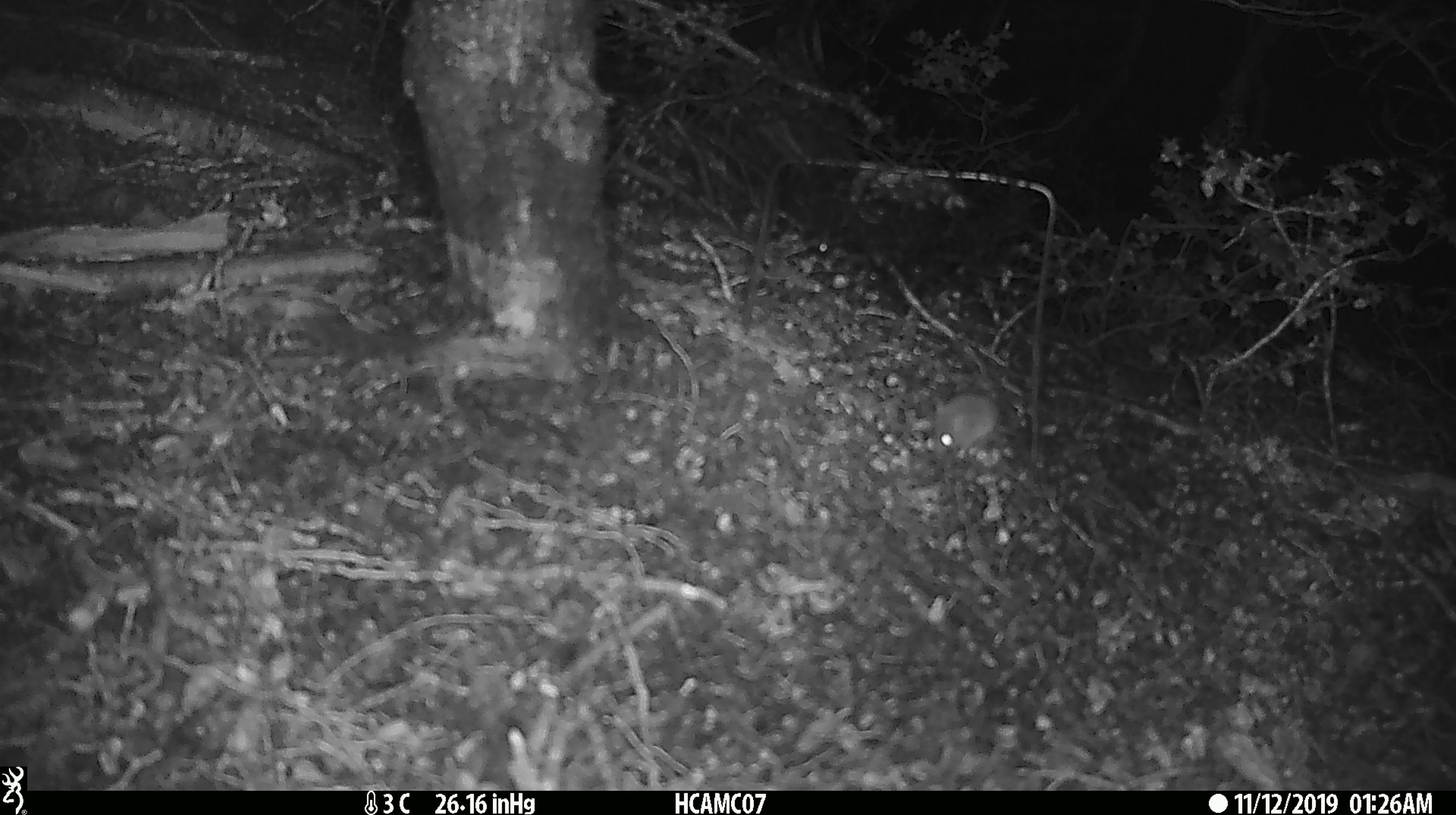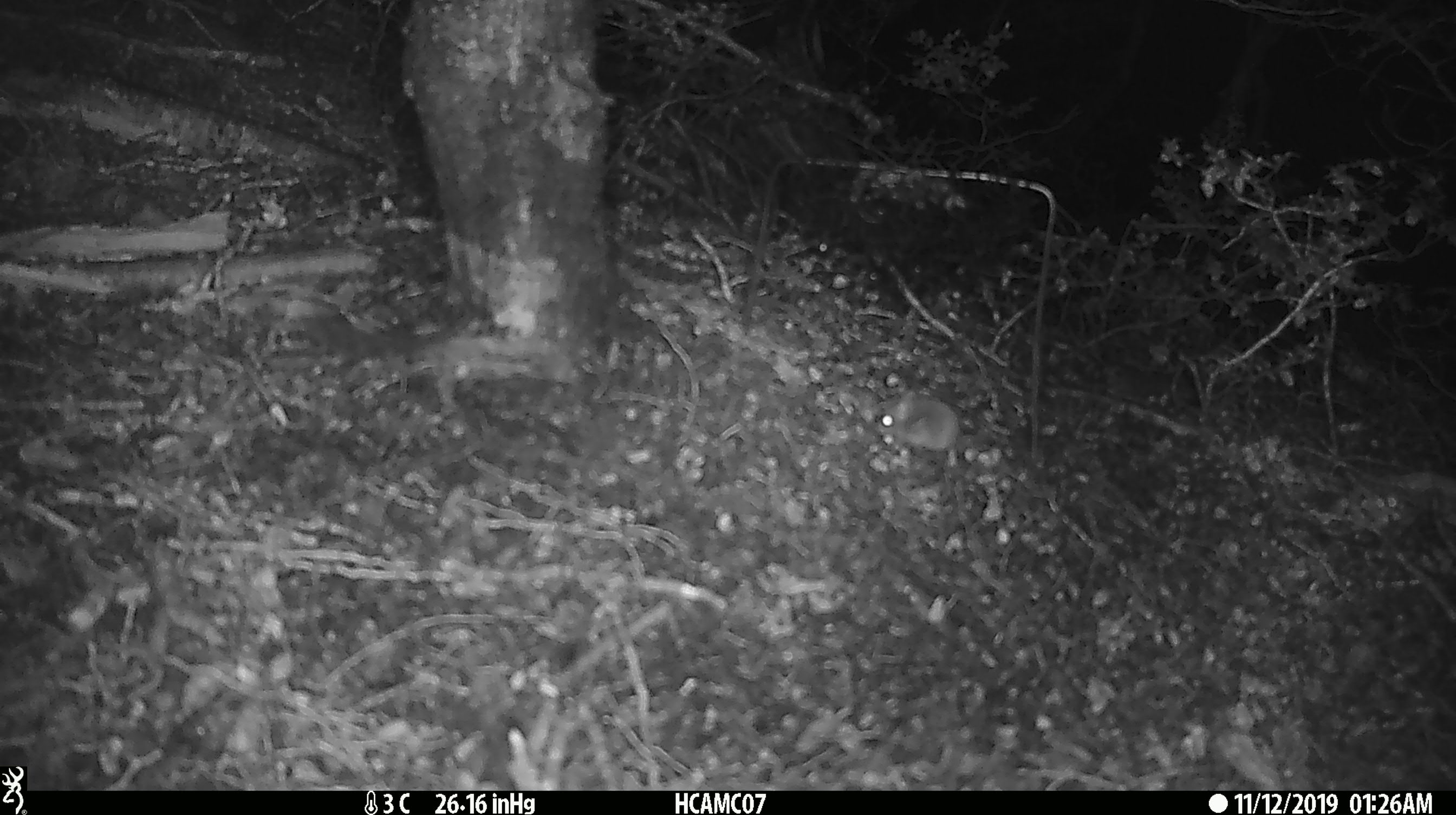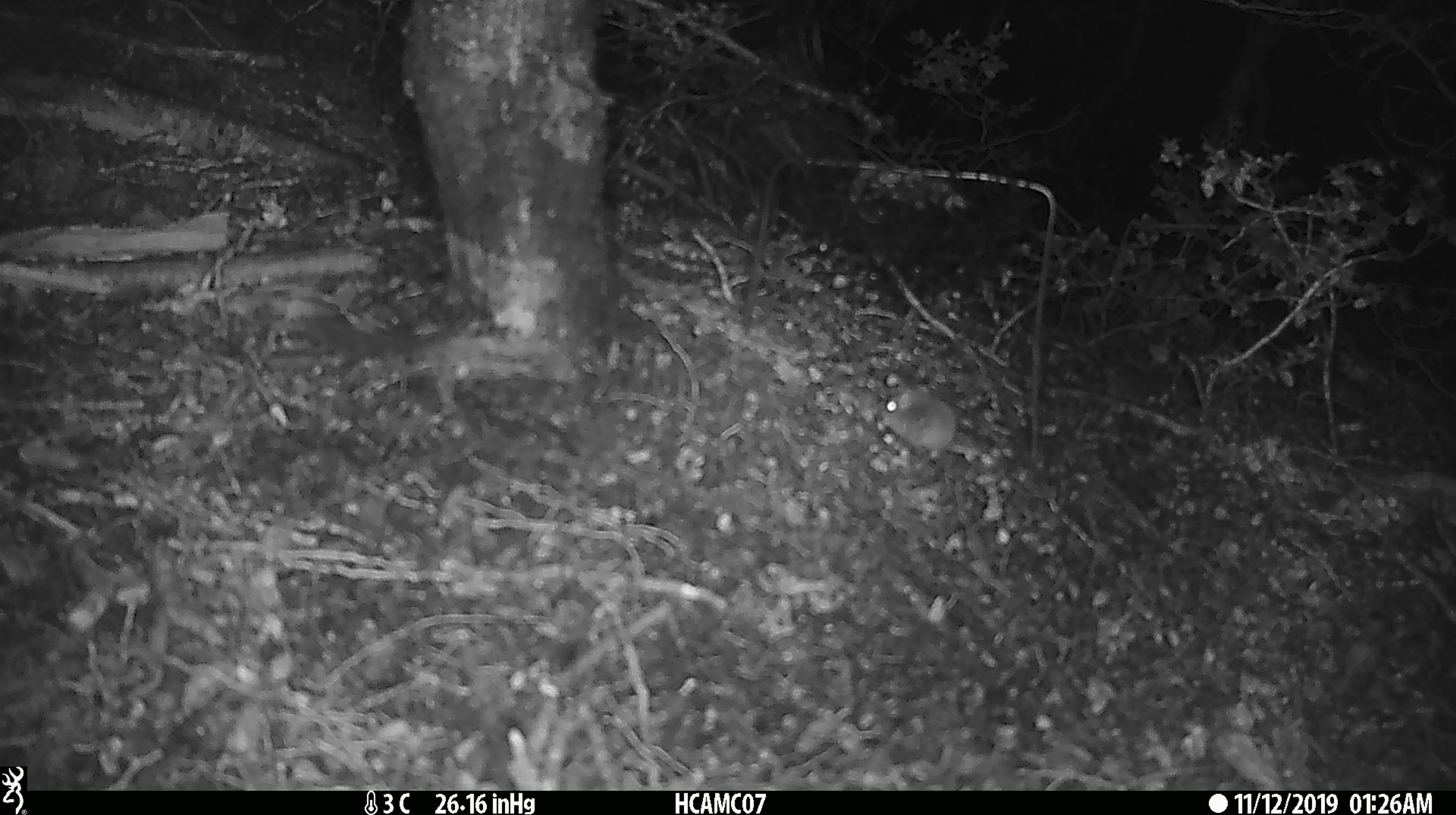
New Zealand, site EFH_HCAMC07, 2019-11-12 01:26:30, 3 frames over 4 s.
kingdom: Animalia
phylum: Chordata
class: Mammalia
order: Rodentia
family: Muridae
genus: Mus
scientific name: Mus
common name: mouse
Mouse (Mus).